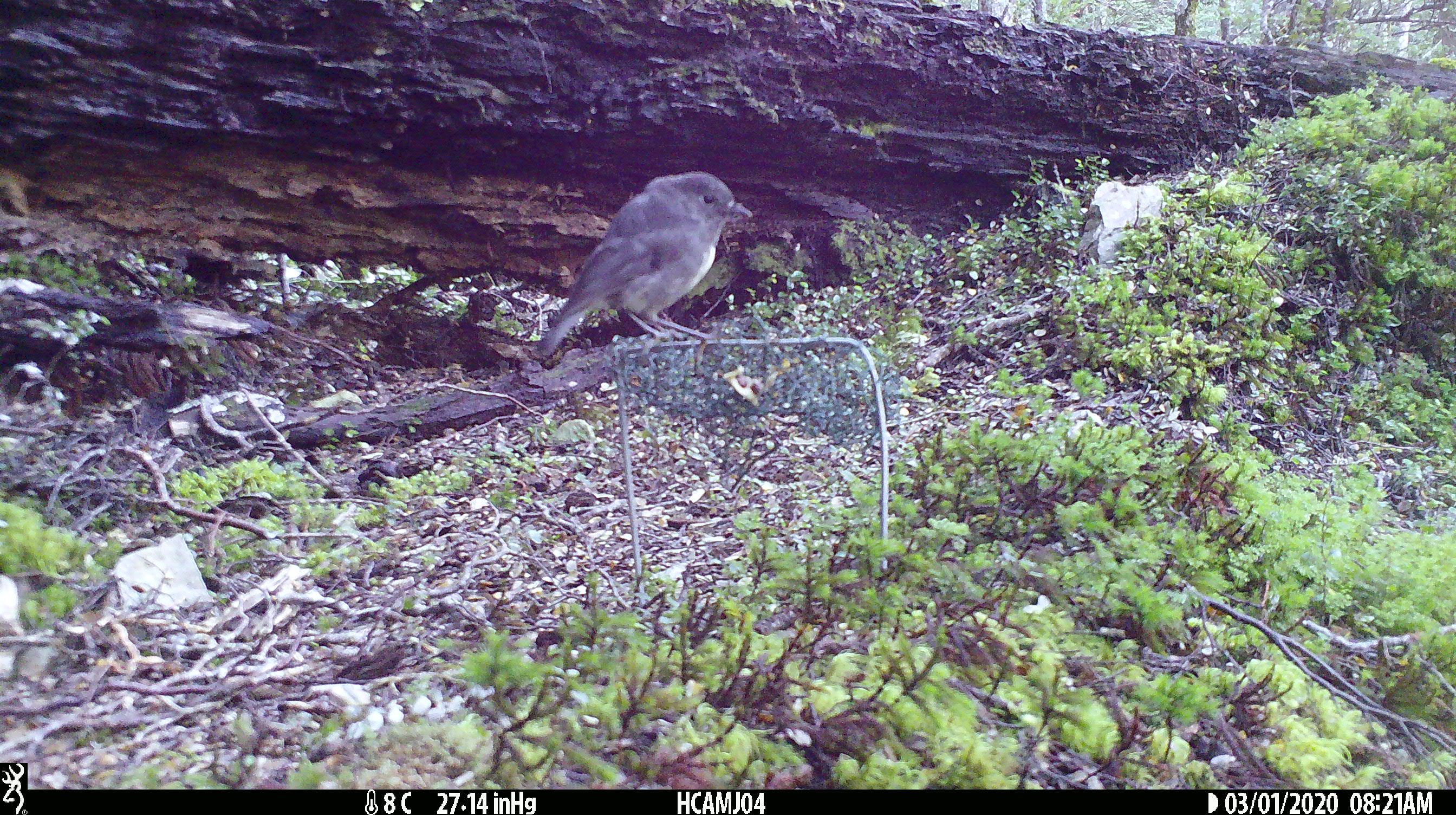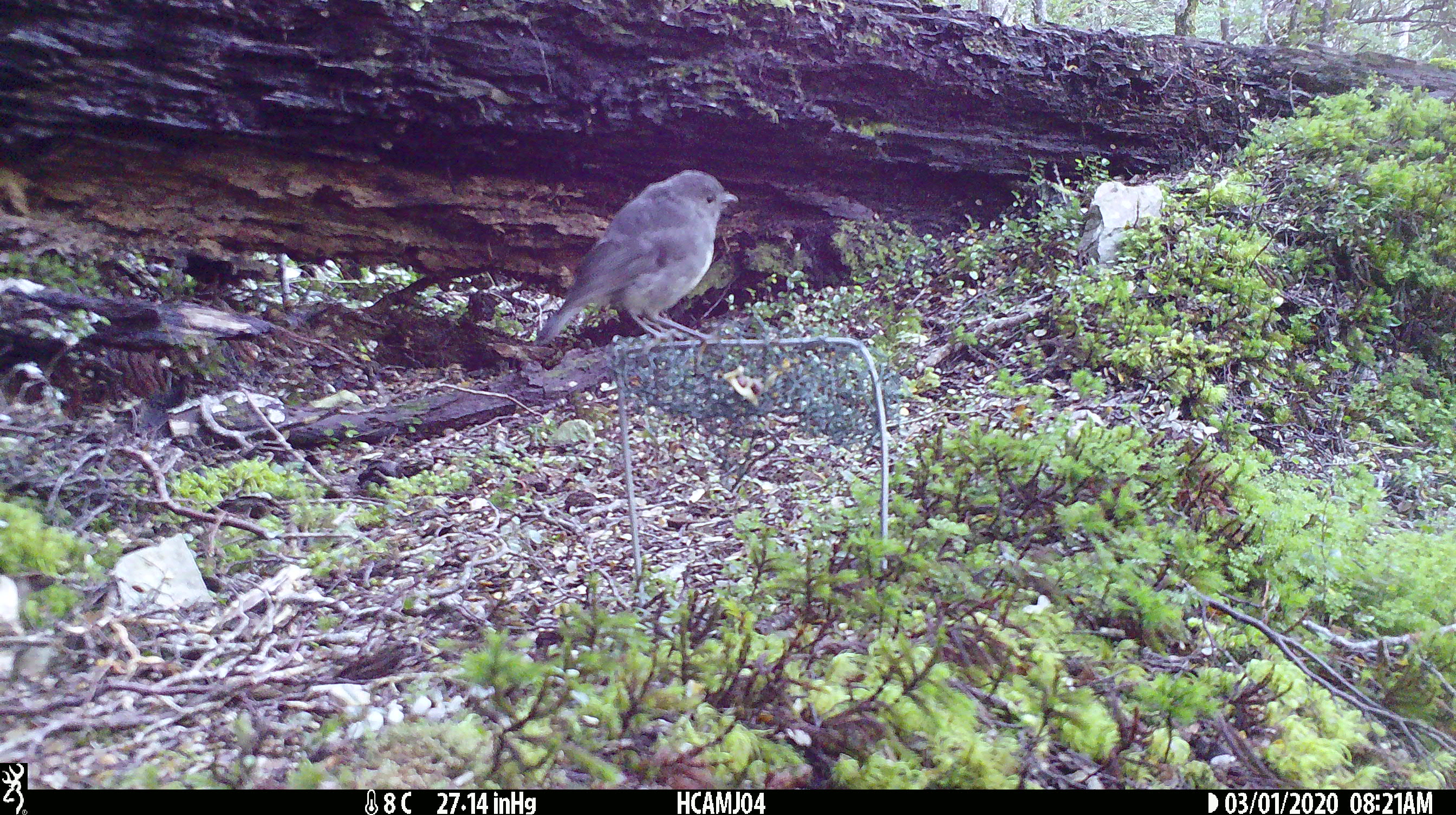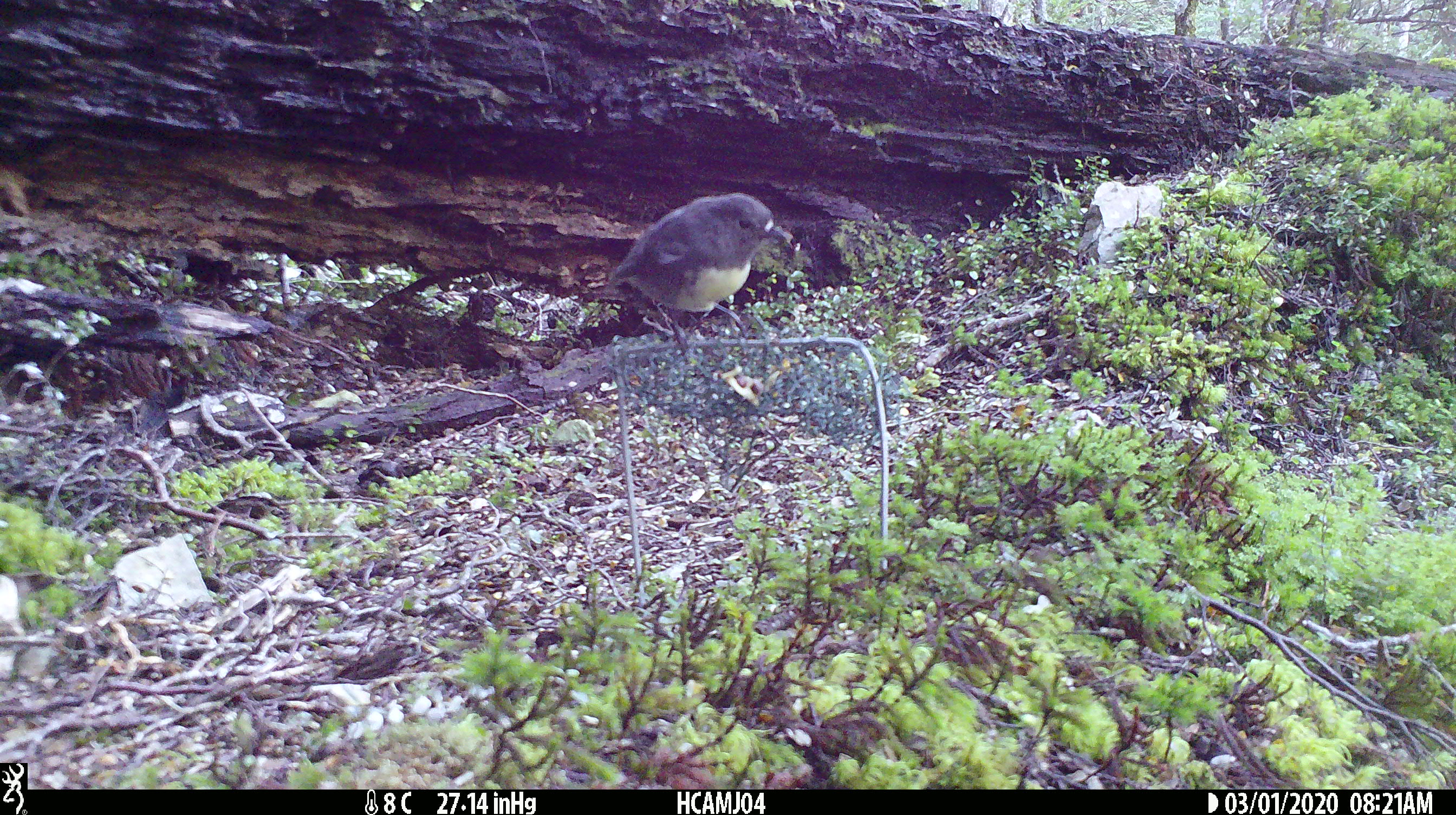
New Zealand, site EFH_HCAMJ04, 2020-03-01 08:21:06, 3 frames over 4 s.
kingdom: Animalia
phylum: Chordata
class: Aves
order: Passeriformes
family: Petroicidae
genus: Petroica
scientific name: Petroica australis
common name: new zealand robin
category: robin